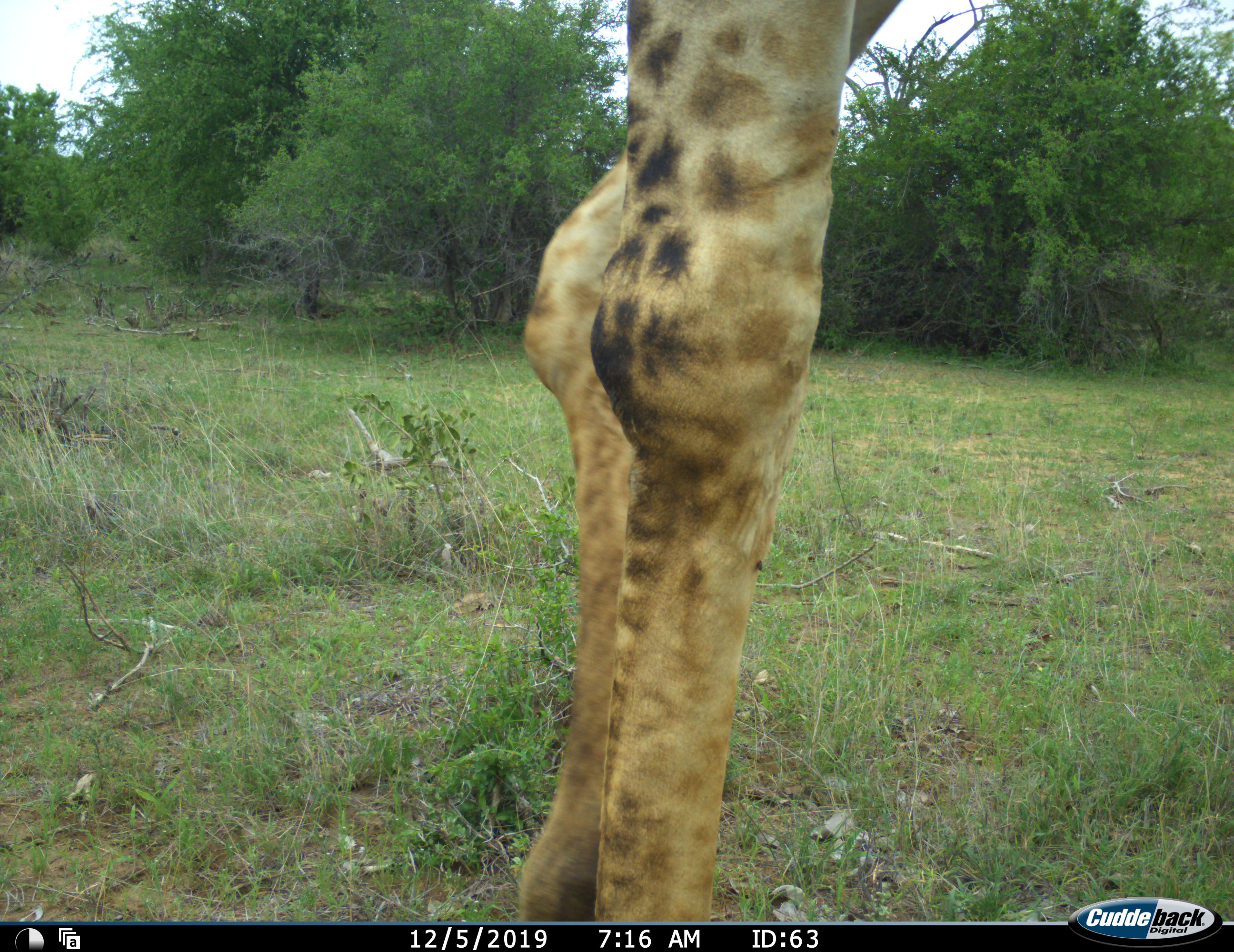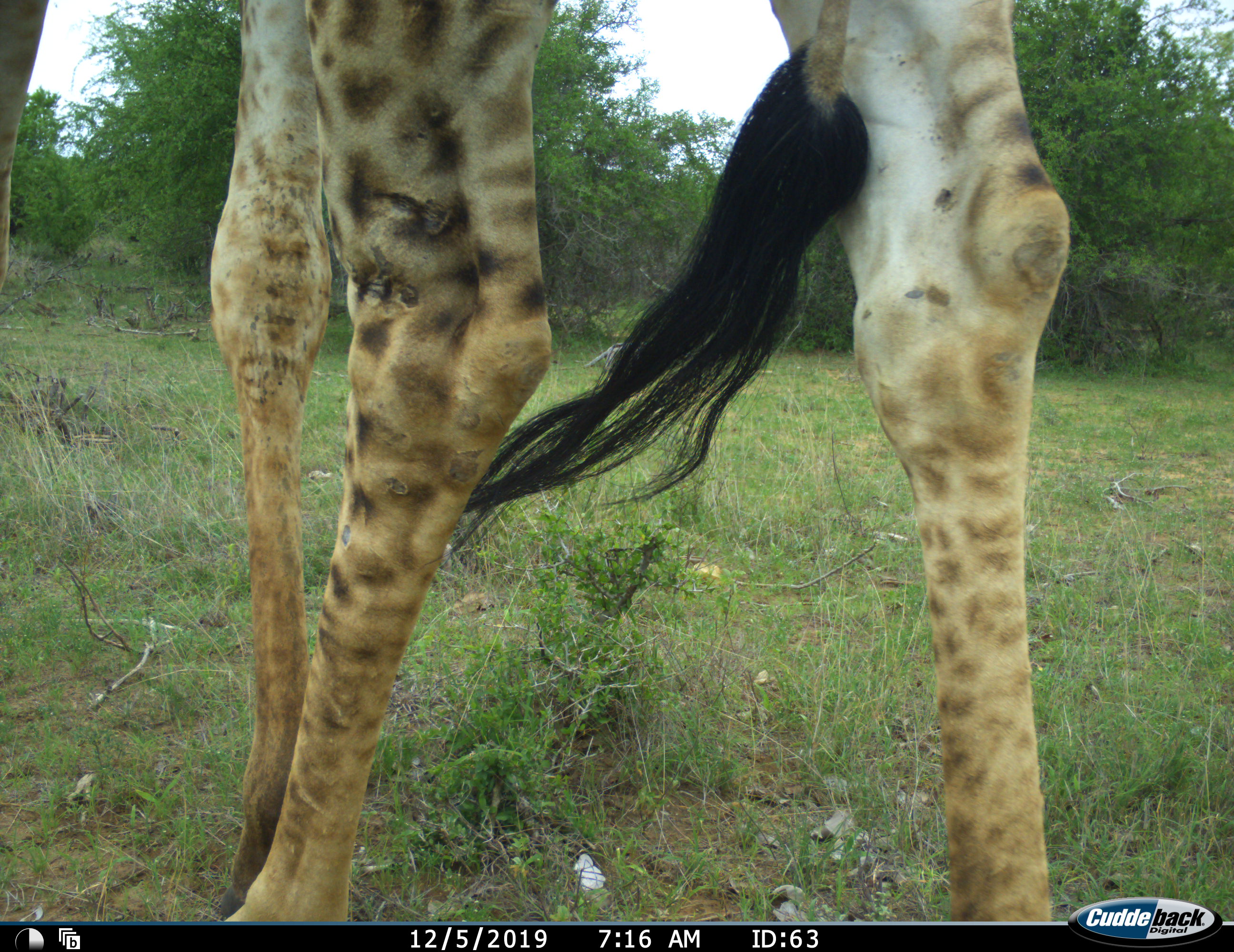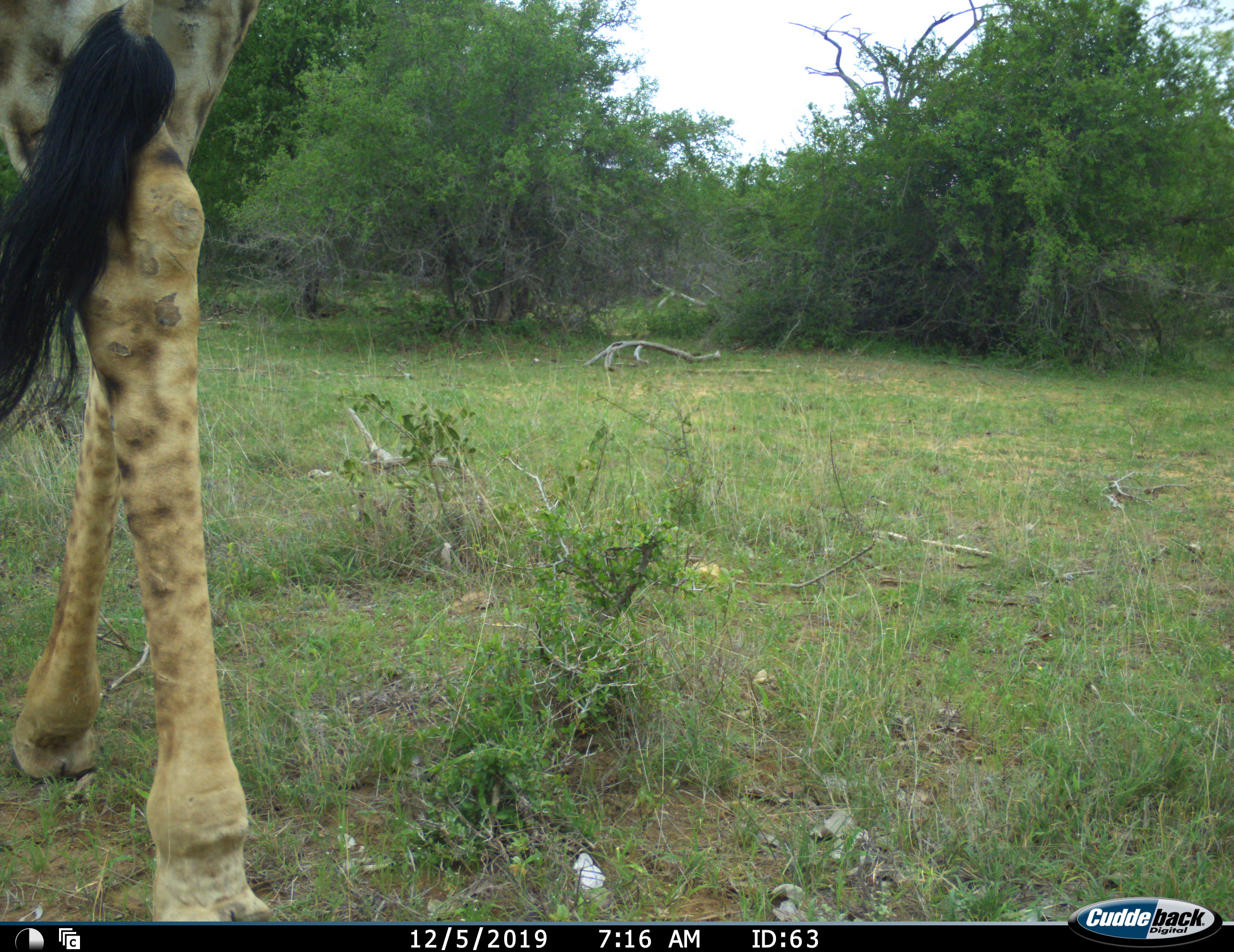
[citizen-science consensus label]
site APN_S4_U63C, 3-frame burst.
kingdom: Animalia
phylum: Chordata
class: Mammalia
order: Artiodactyla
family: Giraffidae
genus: Giraffa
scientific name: Giraffa camelopardalis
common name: giraffe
Giraffe (Giraffa camelopardalis), count 1. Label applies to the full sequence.